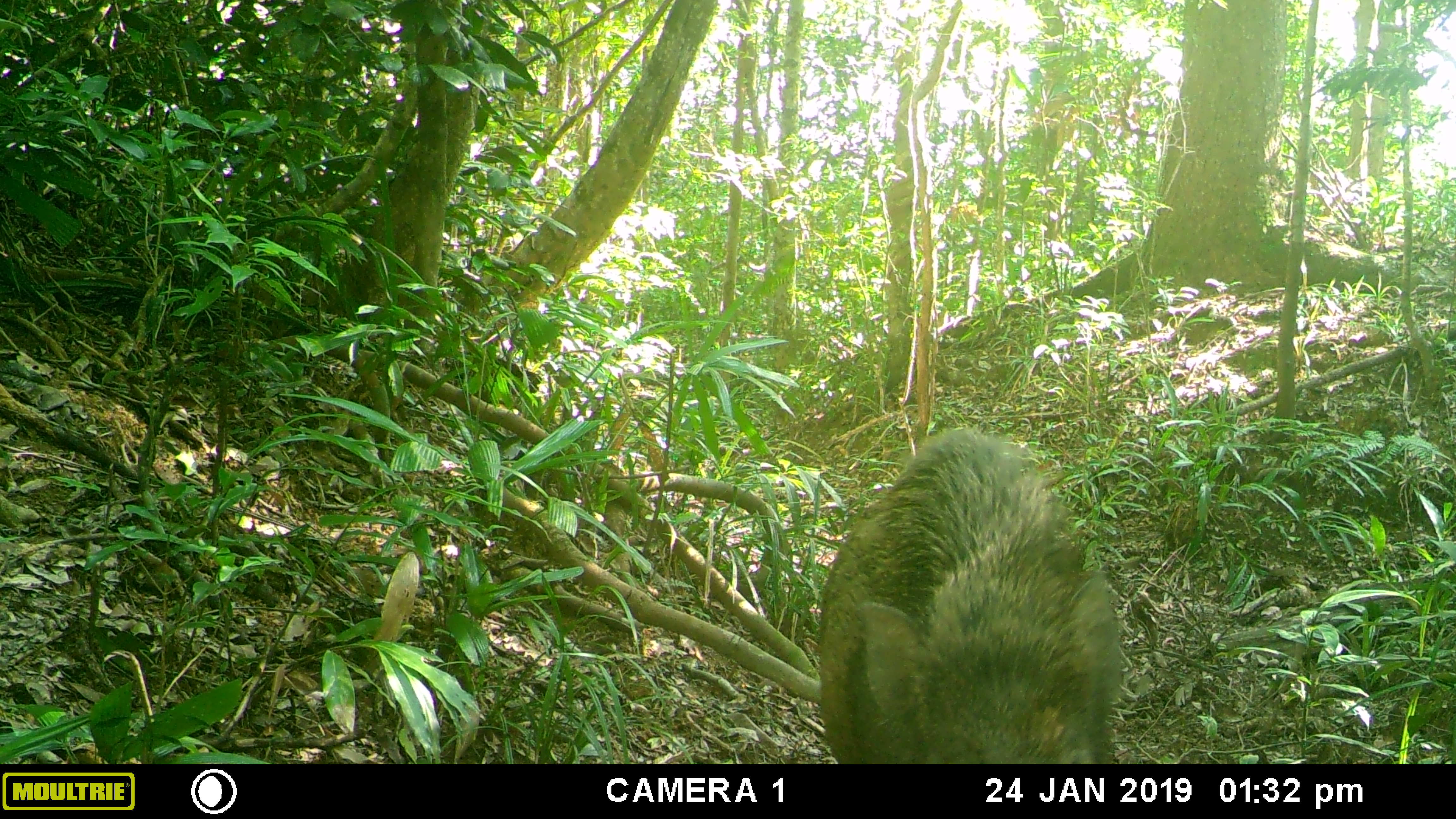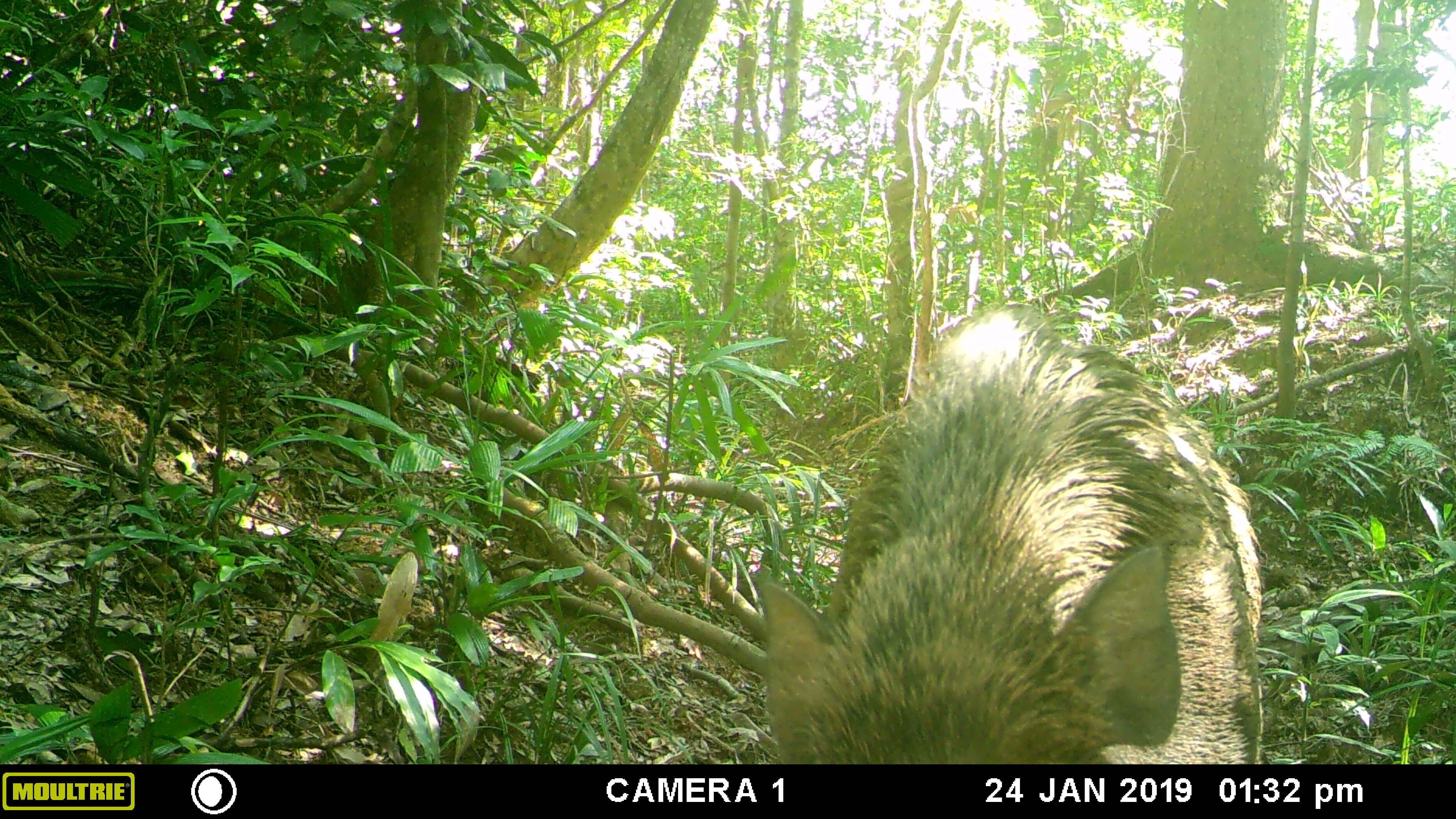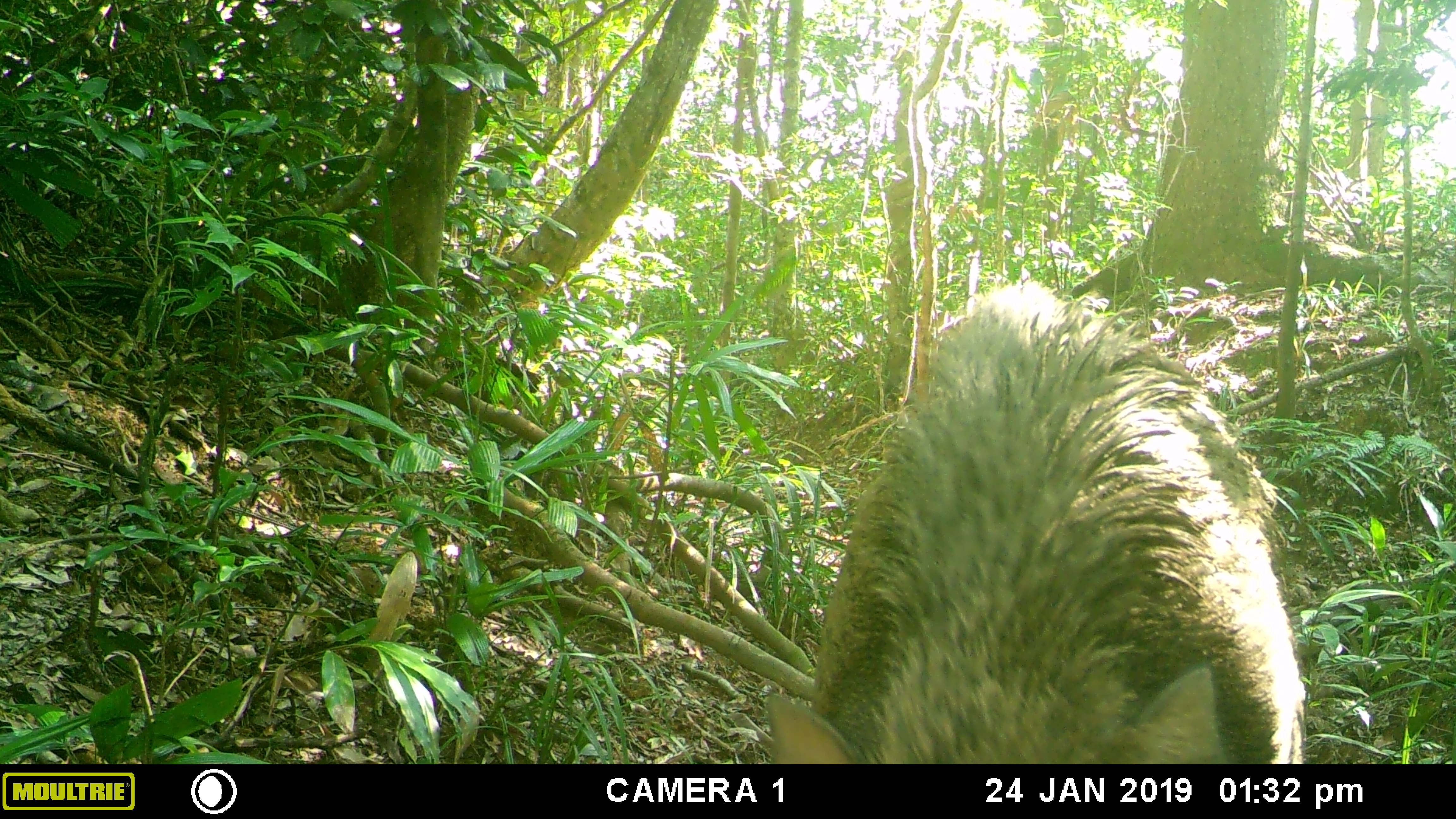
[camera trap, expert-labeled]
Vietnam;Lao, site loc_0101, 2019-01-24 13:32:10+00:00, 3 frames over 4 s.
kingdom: Animalia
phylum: Chordata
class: Mammalia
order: Artiodactyla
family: Suidae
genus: Sus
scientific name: Sus scrofa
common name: eurasian wild pig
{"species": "eurasian wild pig (Sus scrofa)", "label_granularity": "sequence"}